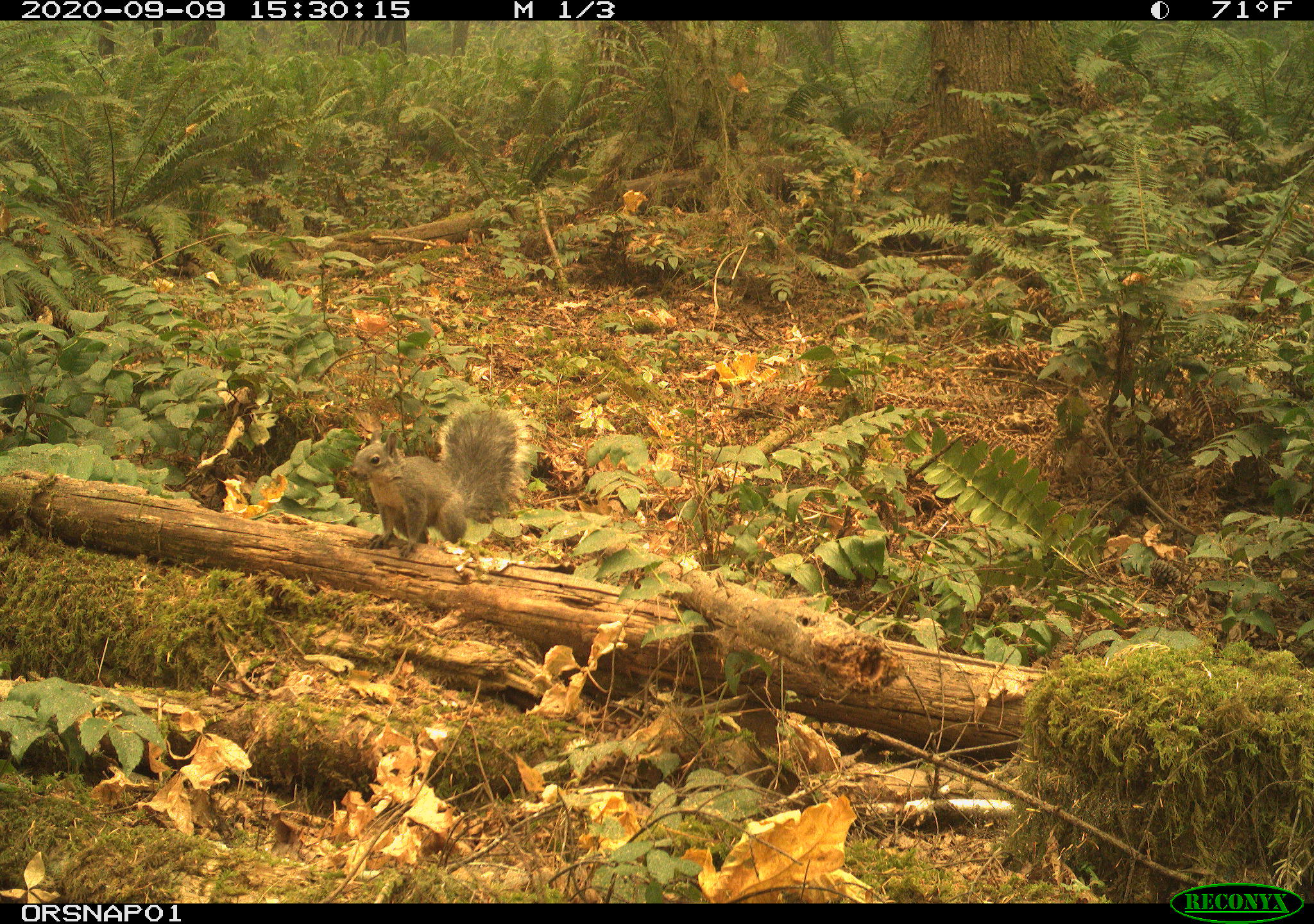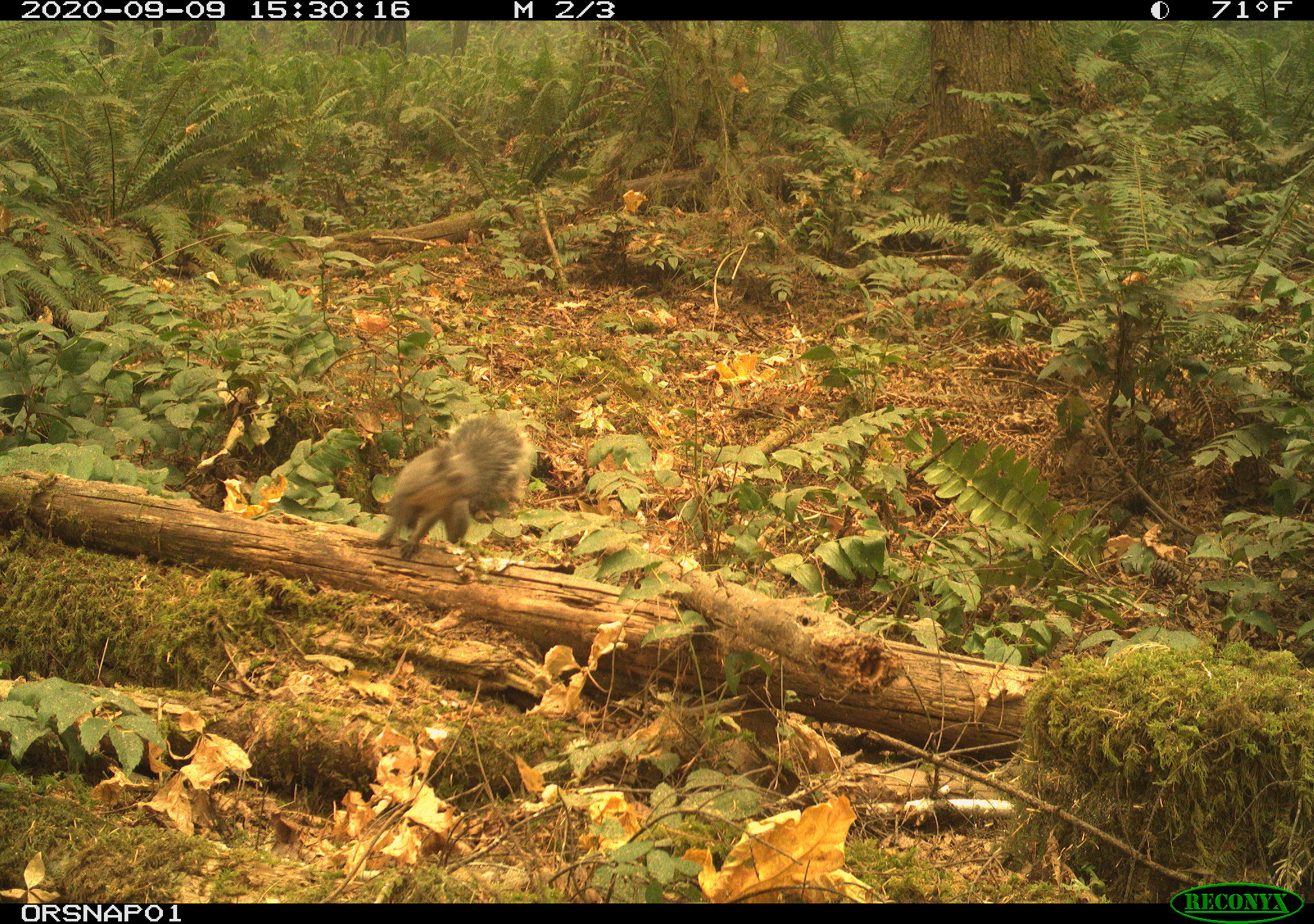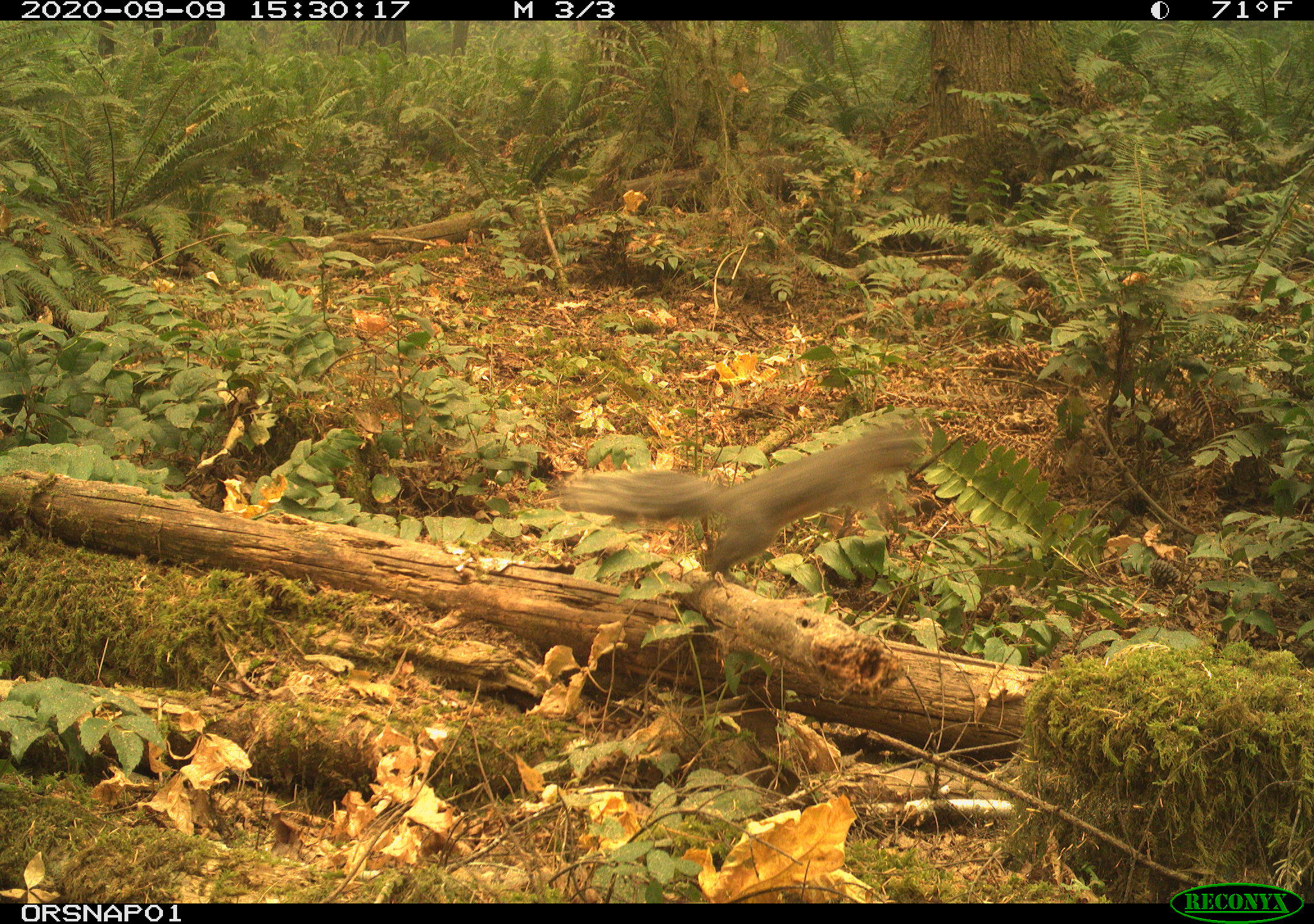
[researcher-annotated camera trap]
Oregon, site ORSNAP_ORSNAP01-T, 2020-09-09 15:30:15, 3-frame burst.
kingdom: Animalia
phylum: Chordata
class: Mammalia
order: Rodentia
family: Sciuridae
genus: Sciurus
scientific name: Sciurus griseus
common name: western gray squirrel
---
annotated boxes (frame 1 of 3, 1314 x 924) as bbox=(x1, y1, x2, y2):
western gray squirrel: bbox=(348, 399, 534, 559)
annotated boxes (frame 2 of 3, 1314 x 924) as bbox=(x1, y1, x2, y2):
western gray squirrel: bbox=(360, 407, 538, 558)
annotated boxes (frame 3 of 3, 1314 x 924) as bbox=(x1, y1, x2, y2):
western gray squirrel: bbox=(569, 424, 928, 584)